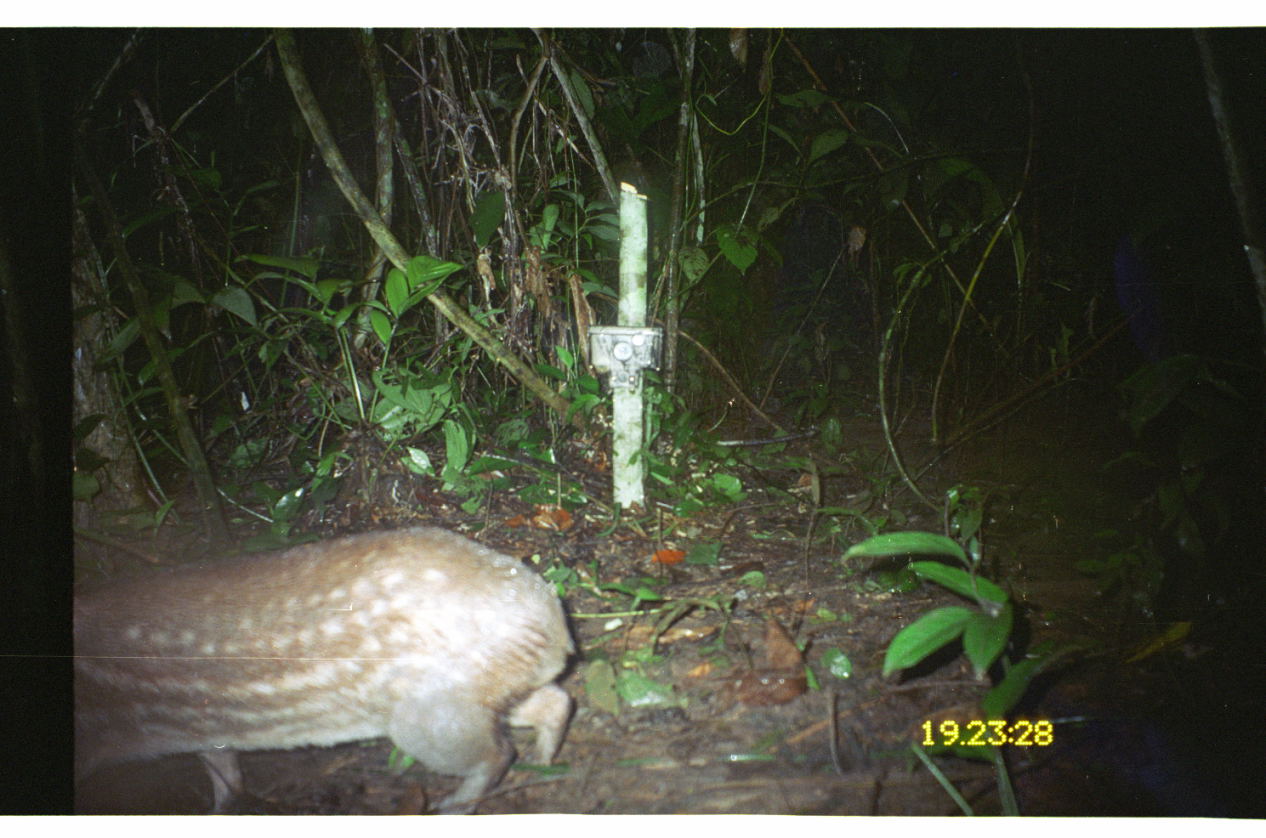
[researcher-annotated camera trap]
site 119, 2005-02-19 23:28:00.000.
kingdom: Animalia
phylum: Chordata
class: Mammalia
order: Rodentia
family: Cuniculidae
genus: Cuniculus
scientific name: Cuniculus paca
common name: spotted paca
Cuniculus paca (spotted paca).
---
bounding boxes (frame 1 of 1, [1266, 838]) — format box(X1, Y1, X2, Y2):
cuniculus paca: box(73, 525, 576, 814)